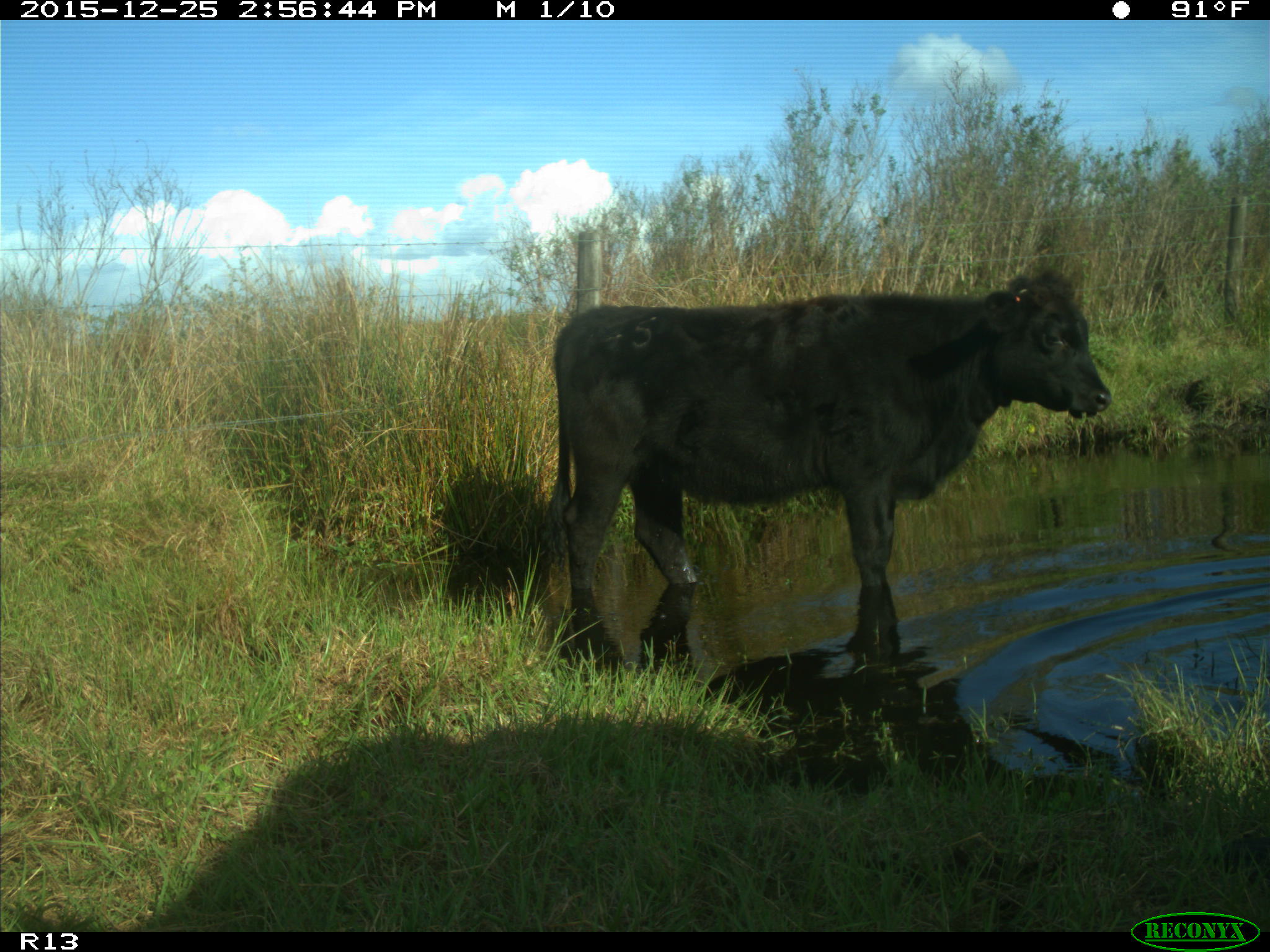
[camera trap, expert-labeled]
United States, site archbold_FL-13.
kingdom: Animalia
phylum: Chordata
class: Mammalia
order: Artiodactyla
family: Bovidae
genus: Bos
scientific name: Bos taurus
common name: domestic cow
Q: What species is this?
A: Bos taurus (domestic cow).